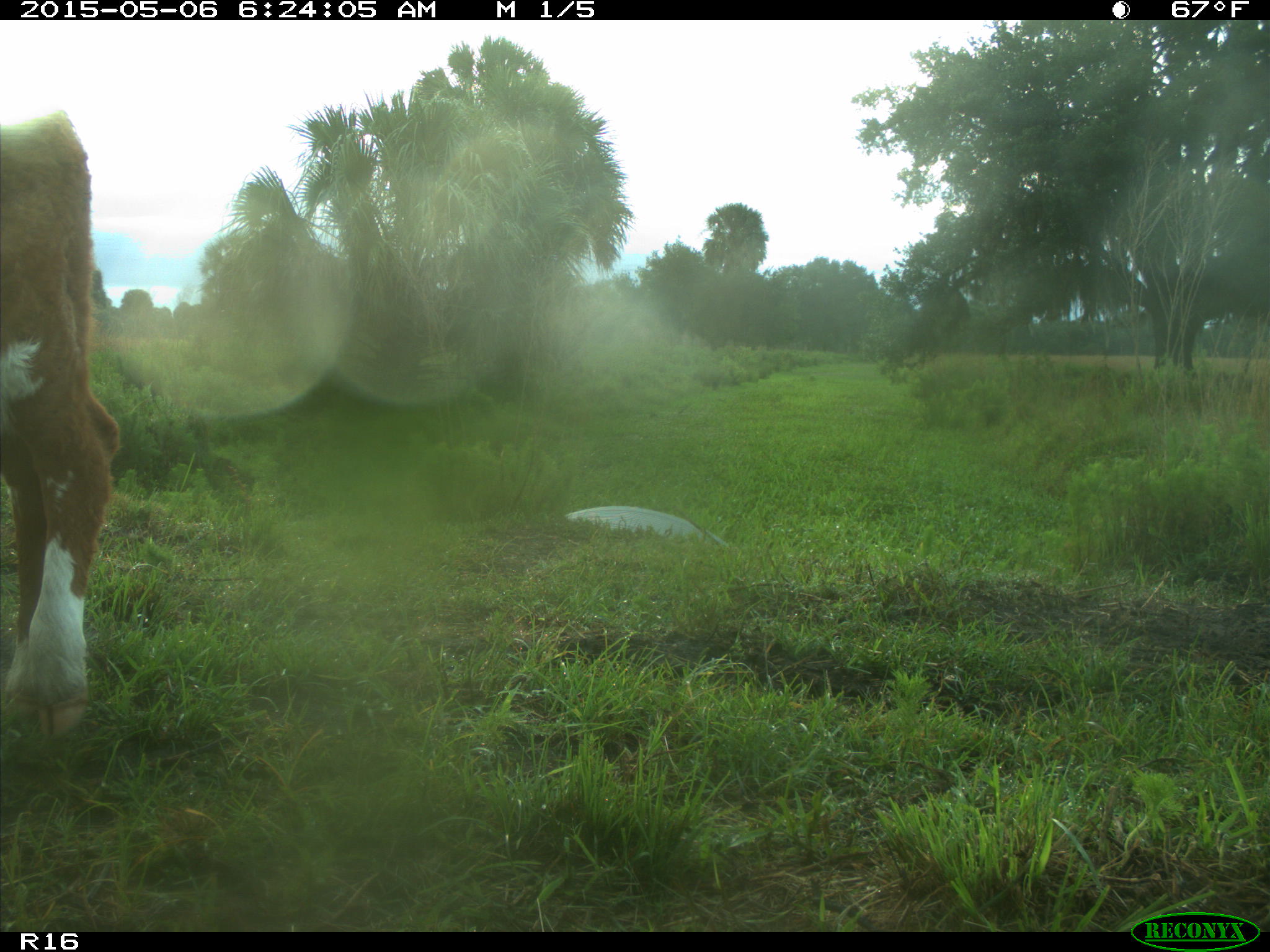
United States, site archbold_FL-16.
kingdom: Animalia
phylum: Chordata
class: Mammalia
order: Artiodactyla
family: Bovidae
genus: Bos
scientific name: Bos taurus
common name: domestic cow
Bos taurus (domestic cow).